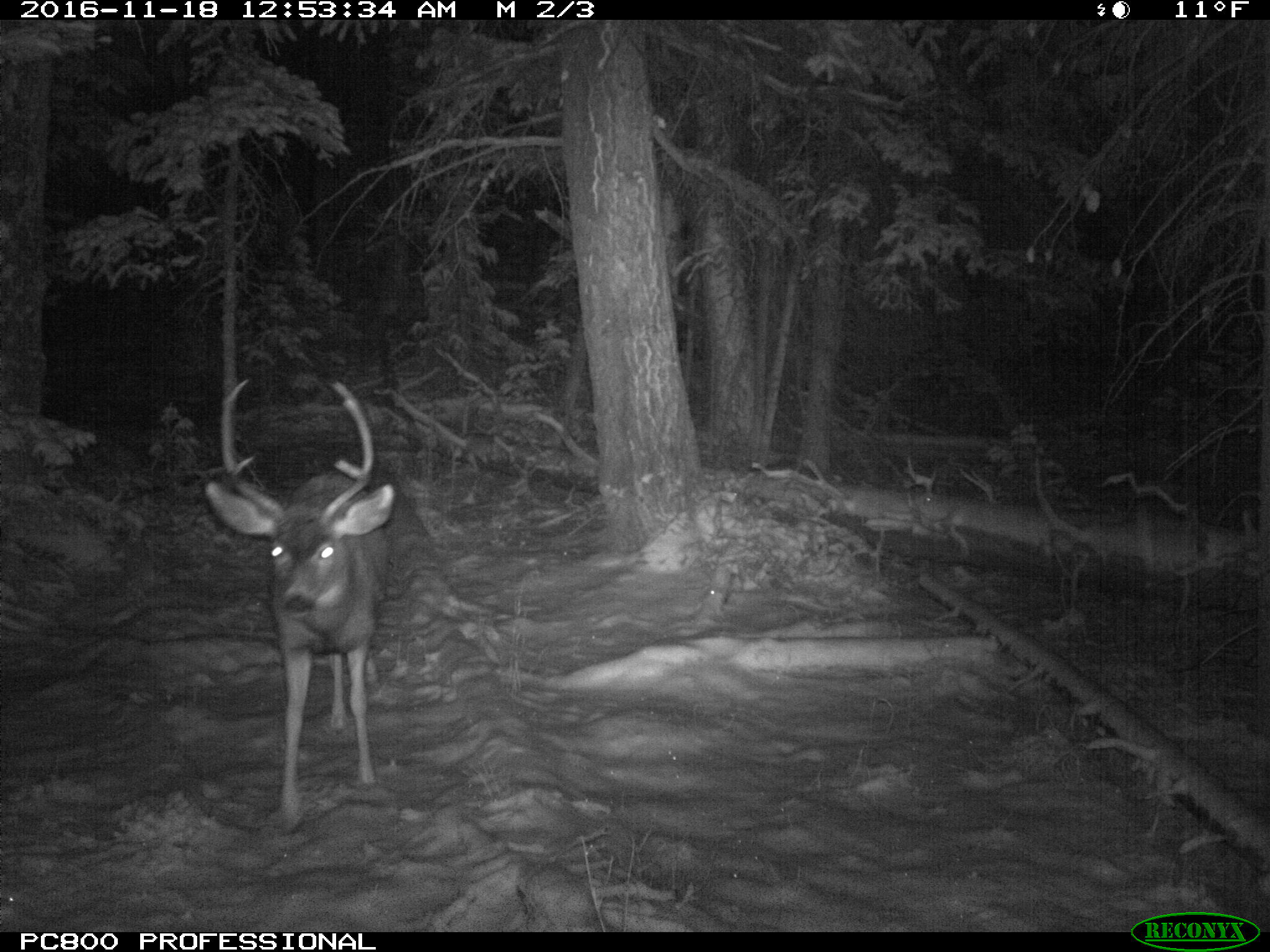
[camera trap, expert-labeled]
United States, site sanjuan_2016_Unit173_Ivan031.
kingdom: Animalia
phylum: Chordata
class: Mammalia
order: Artiodactyla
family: Cervidae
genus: Odocoileus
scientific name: Odocoileus hemionus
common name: mule deer